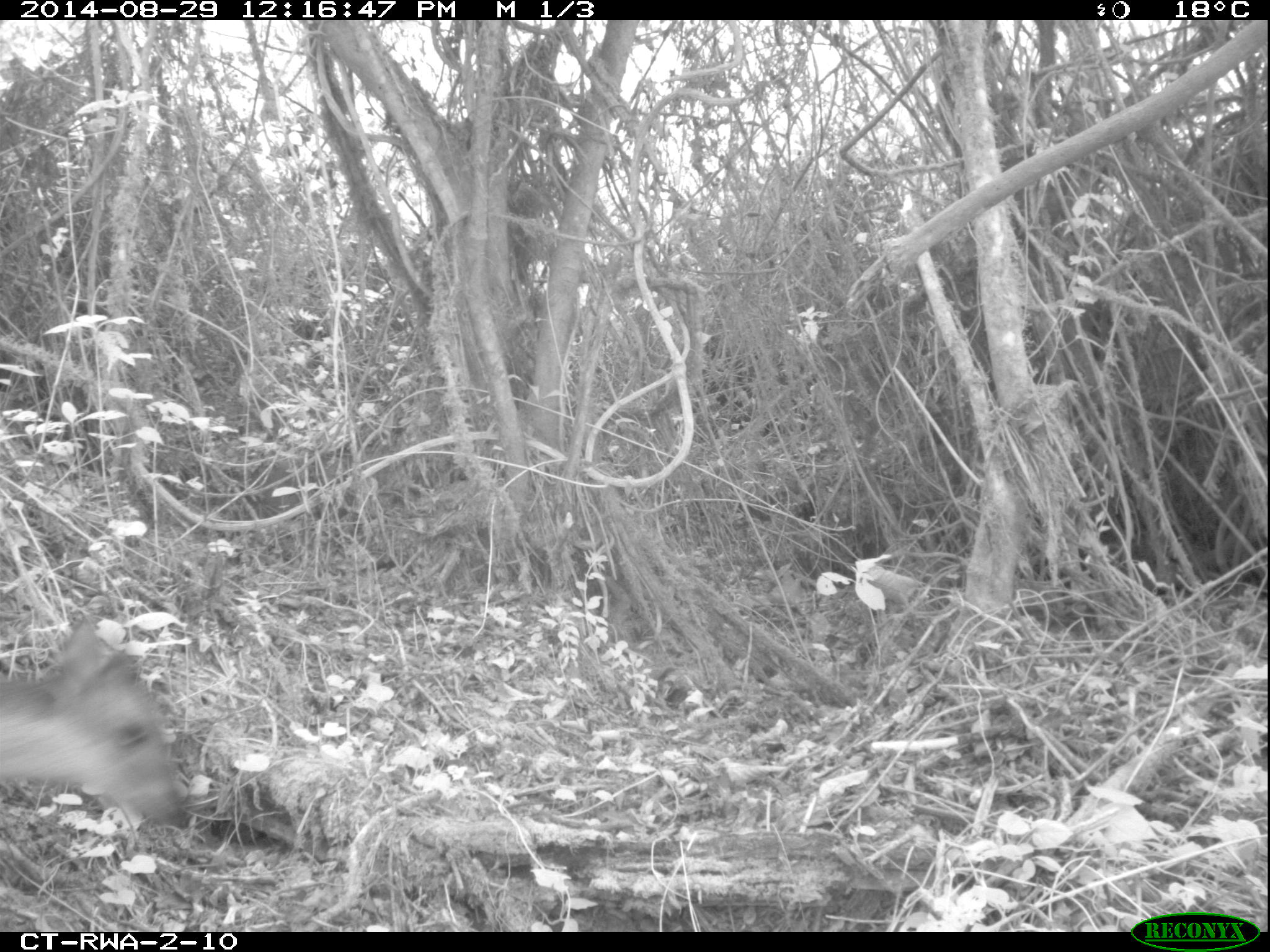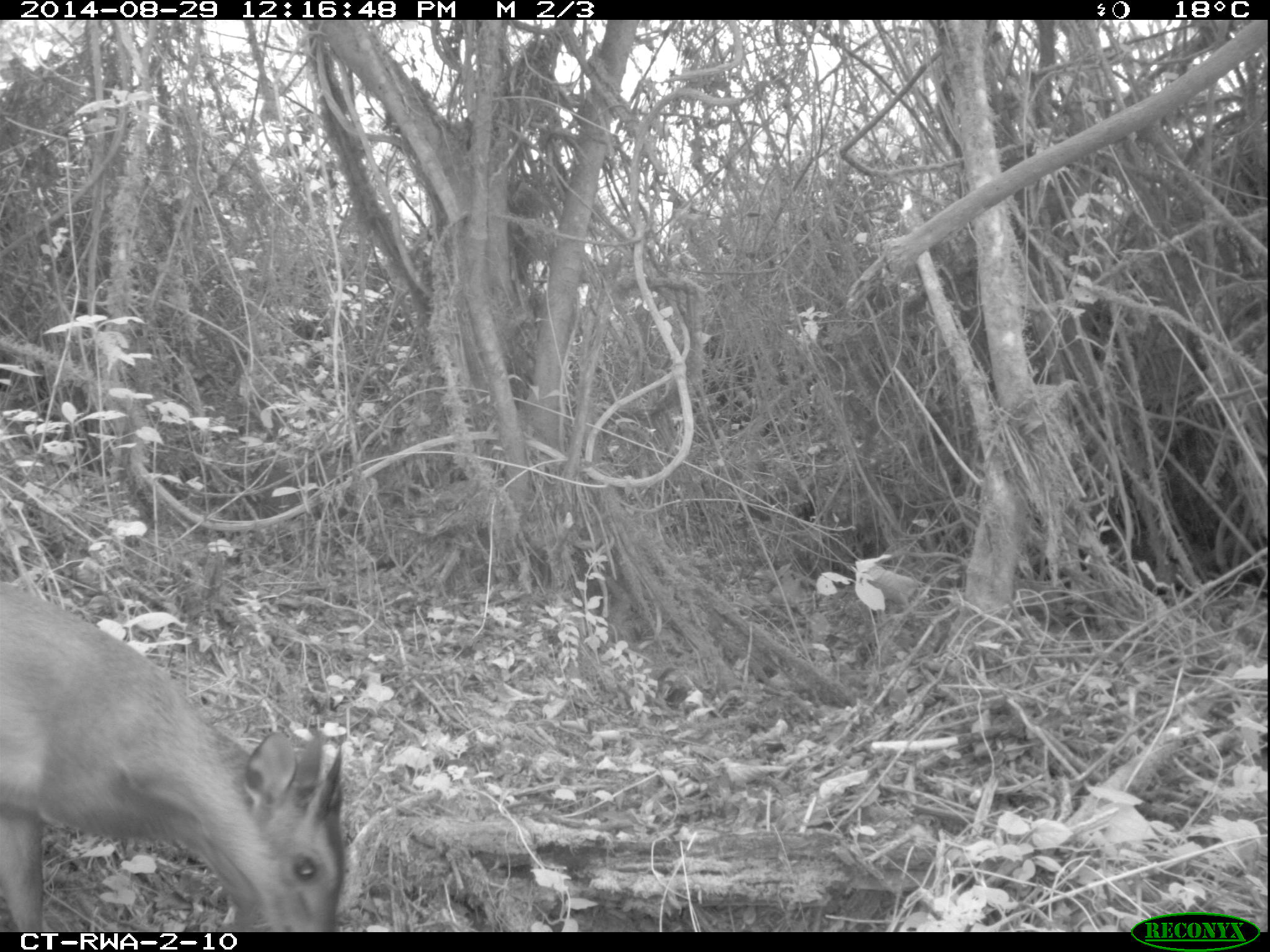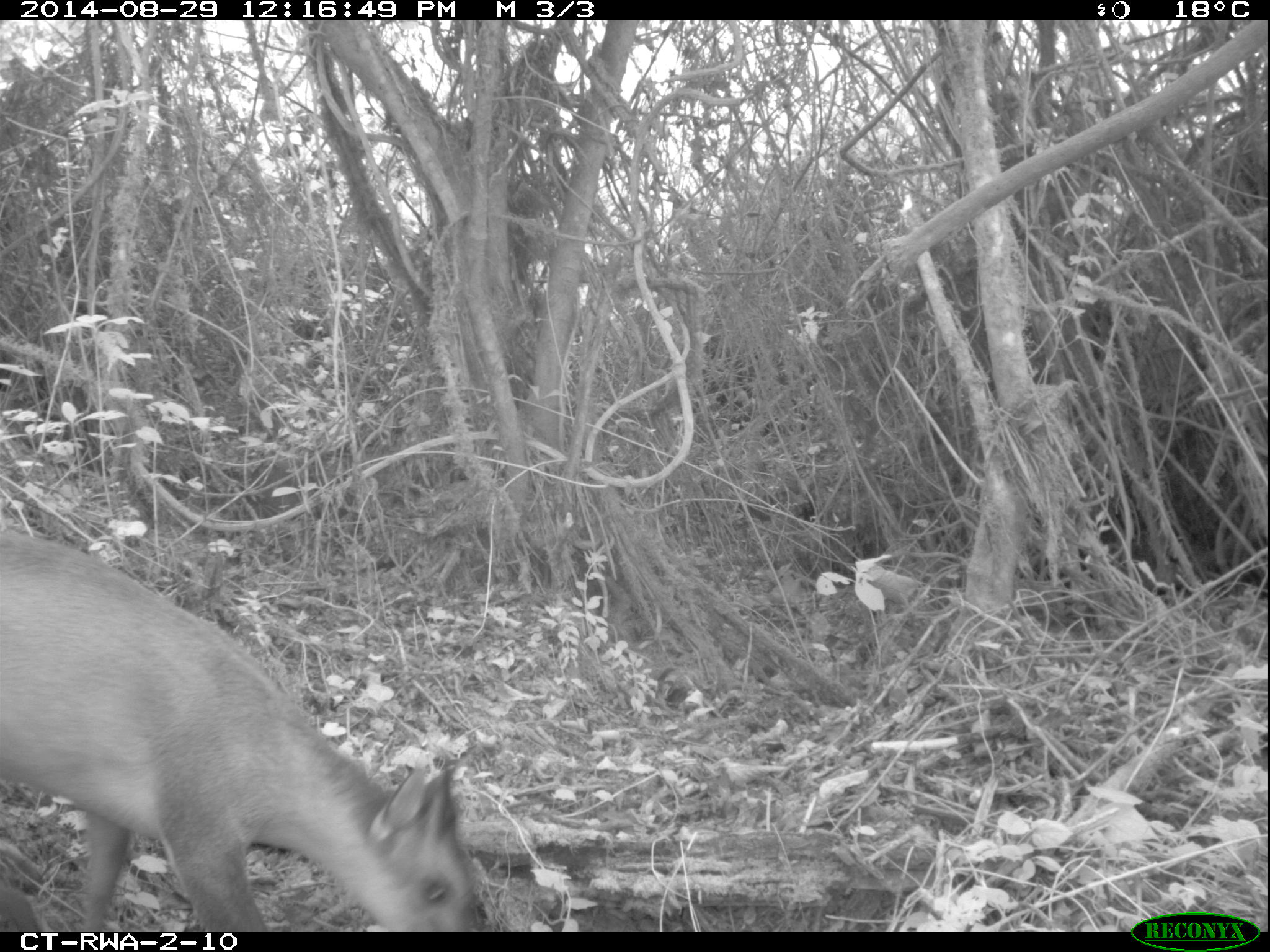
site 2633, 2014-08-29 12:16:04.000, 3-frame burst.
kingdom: Animalia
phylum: Chordata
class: Mammalia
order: Artiodactyla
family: Bovidae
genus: Cephalophus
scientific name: Cephalophus nigrifrons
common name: black-fronted duiker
Cephalophus nigrifrons (black-fronted duiker), count 1.